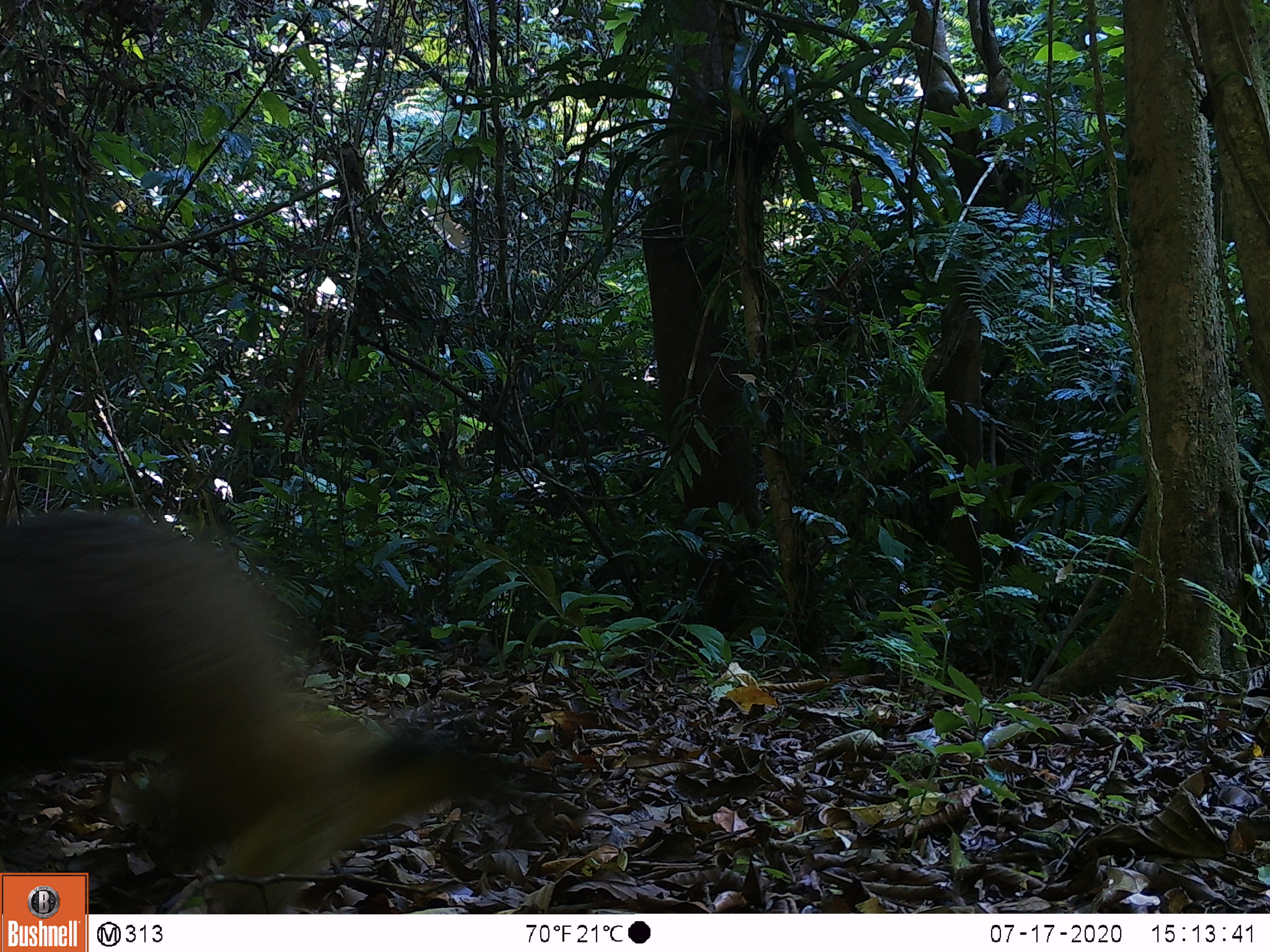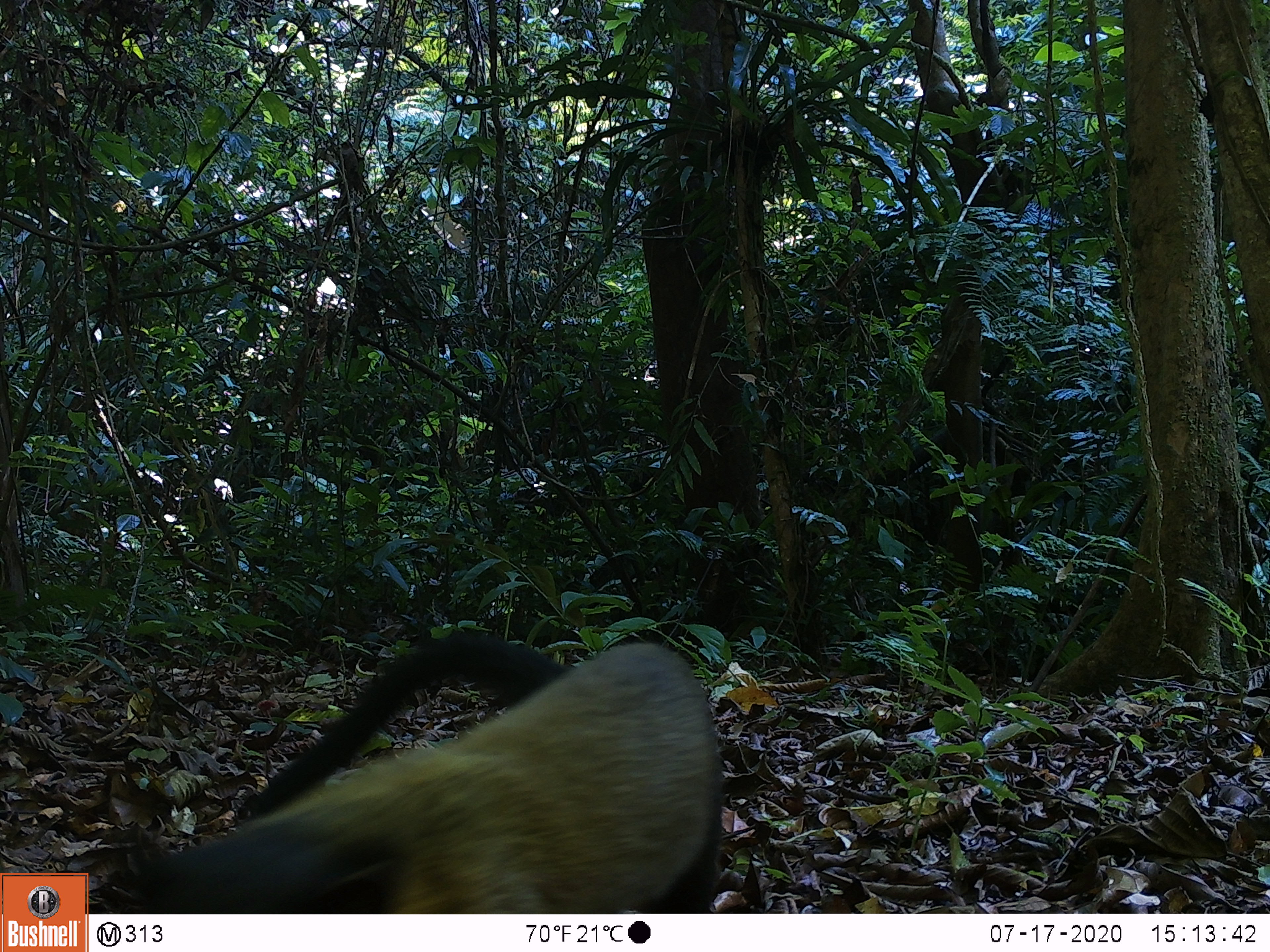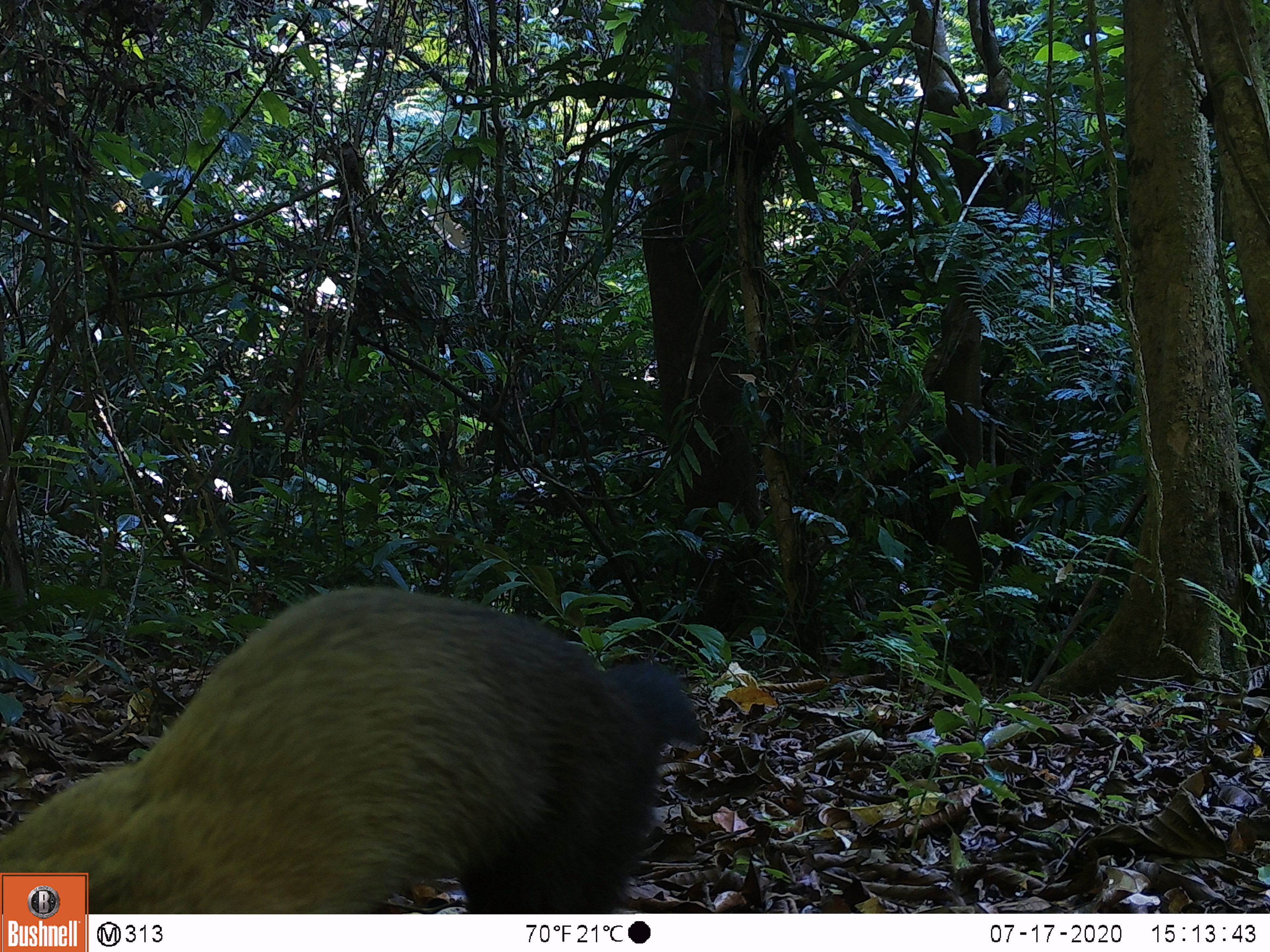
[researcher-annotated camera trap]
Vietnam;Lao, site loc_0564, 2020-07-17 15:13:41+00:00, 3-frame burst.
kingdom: Animalia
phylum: Chordata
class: Mammalia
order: Carnivora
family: Mustelidae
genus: Martes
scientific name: Martes flavigula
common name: yellow-throated marten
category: yellow throated marten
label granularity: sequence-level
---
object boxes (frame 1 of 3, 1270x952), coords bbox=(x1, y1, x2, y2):
yellow throated marten: bbox=(0, 507, 492, 914)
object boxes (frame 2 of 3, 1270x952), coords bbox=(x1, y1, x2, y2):
yellow throated marten: bbox=(138, 629, 723, 914)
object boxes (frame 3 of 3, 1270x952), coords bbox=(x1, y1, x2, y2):
yellow throated marten: bbox=(0, 587, 710, 914)